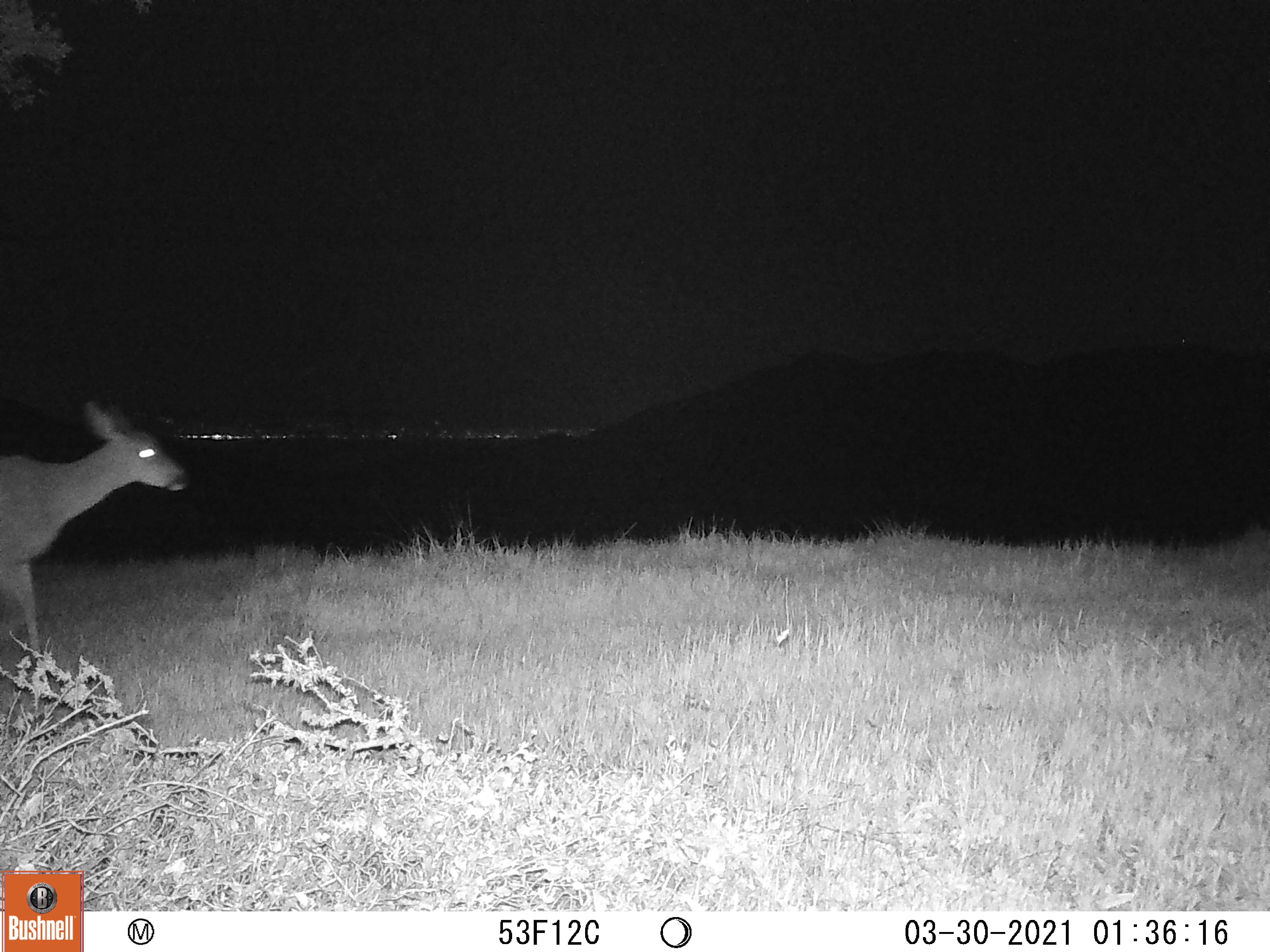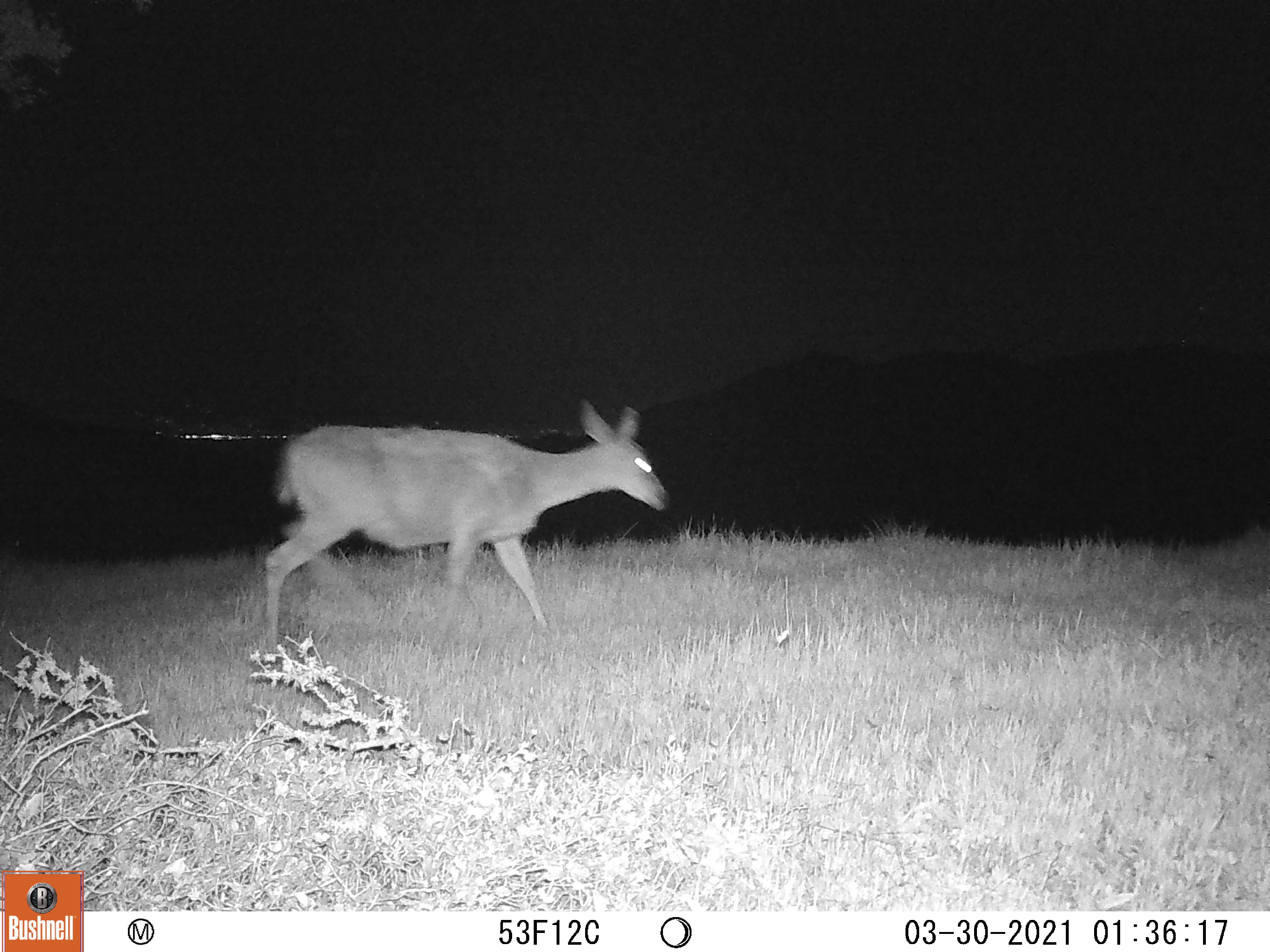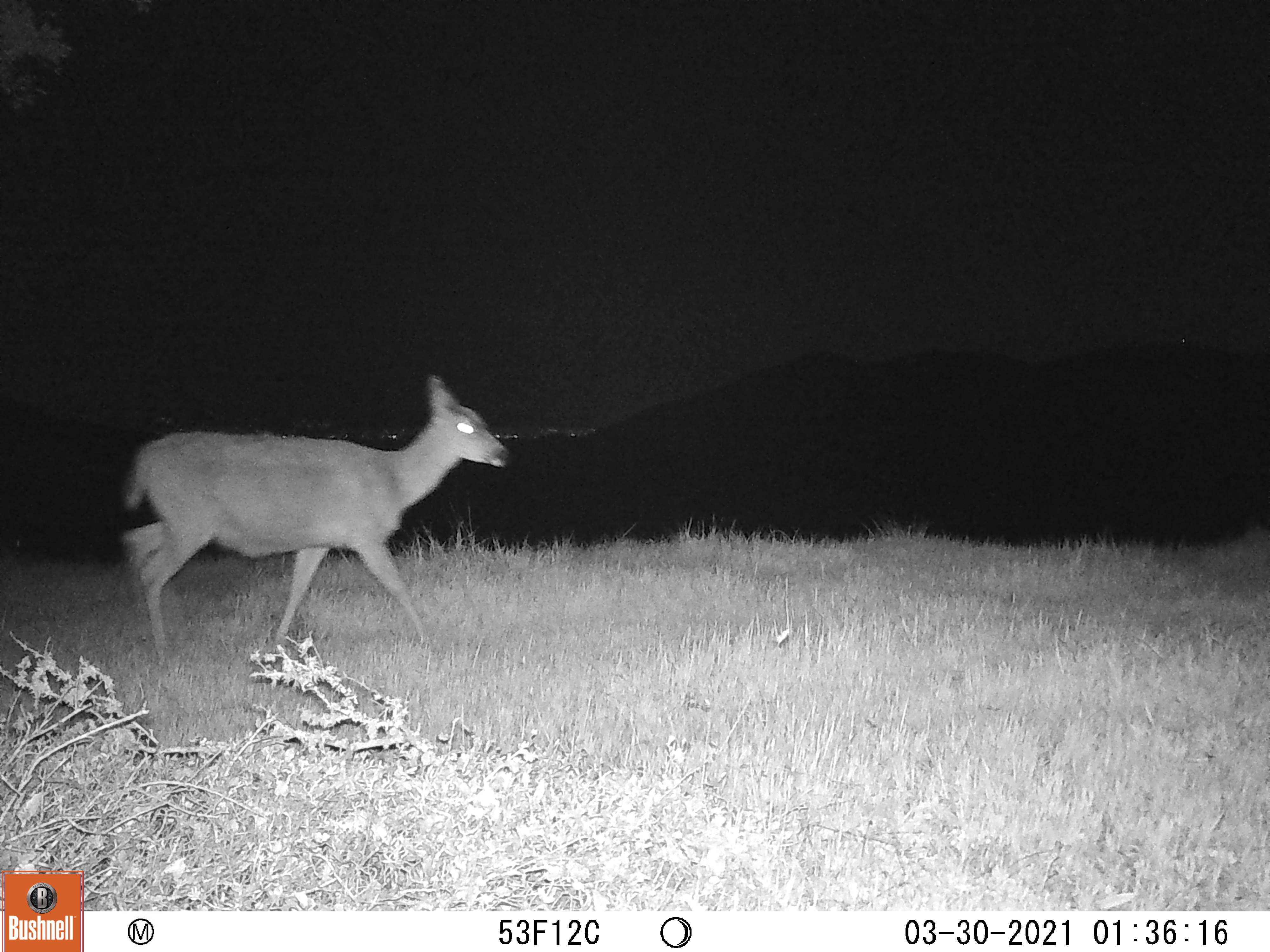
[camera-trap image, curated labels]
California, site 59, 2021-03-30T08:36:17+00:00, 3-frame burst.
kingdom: Animalia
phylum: Chordata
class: Mammalia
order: Artiodactyla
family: Cervidae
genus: Odocoileus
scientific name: Odocoileus hemionus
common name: mule deer